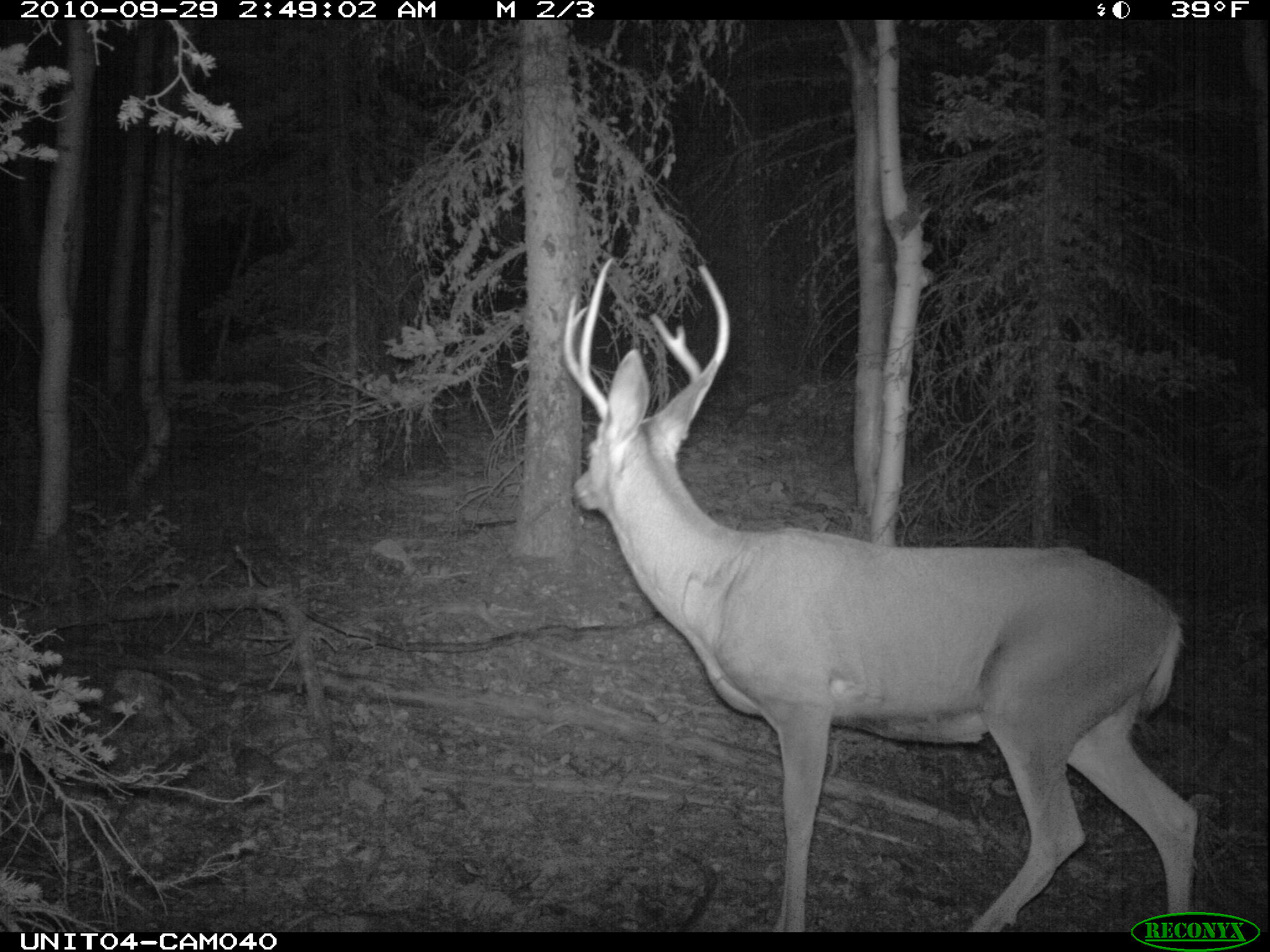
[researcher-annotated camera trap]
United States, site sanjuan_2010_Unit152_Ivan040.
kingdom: Animalia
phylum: Chordata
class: Mammalia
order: Artiodactyla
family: Cervidae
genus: Odocoileus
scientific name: Odocoileus hemionus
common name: mule deer